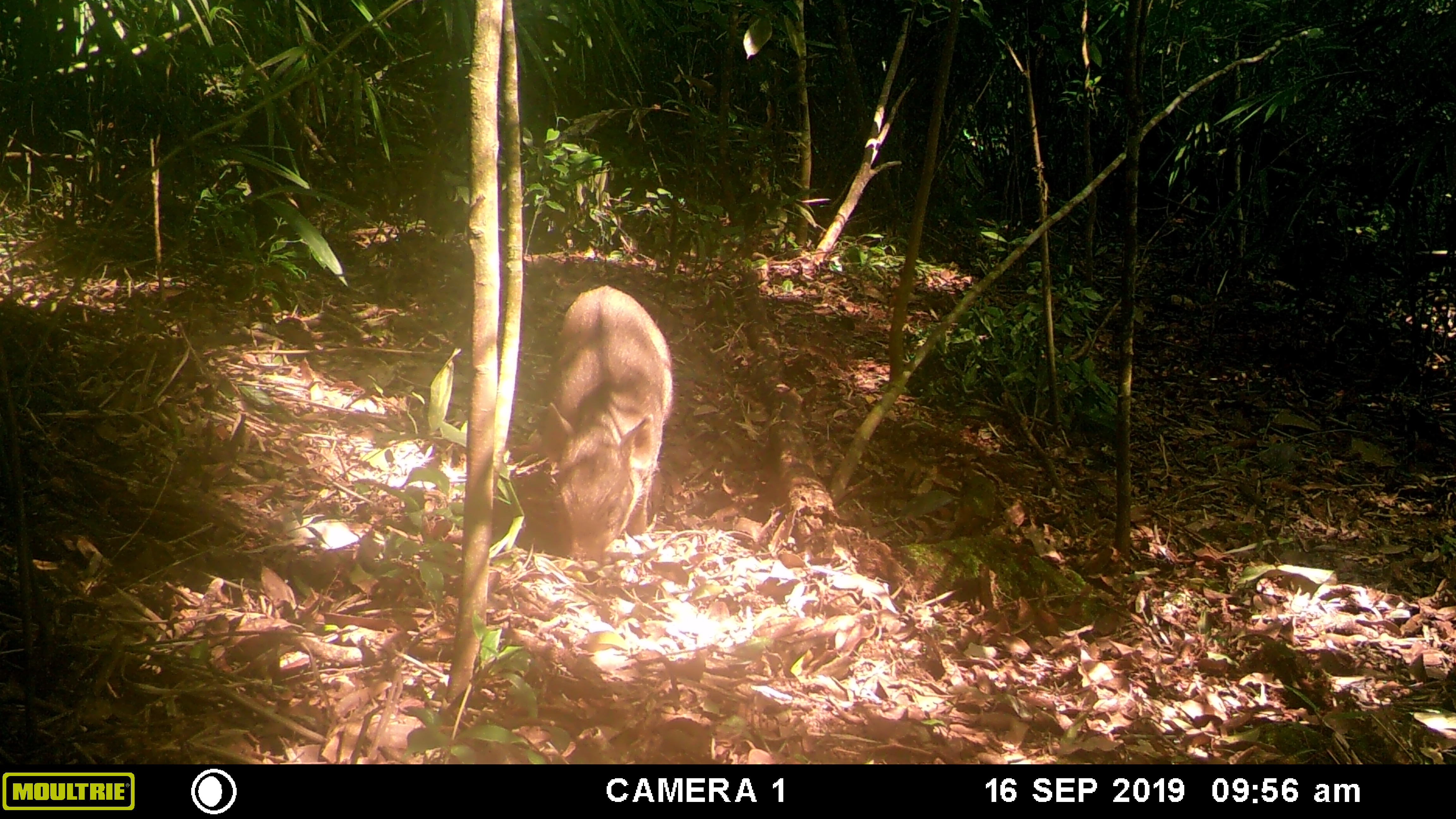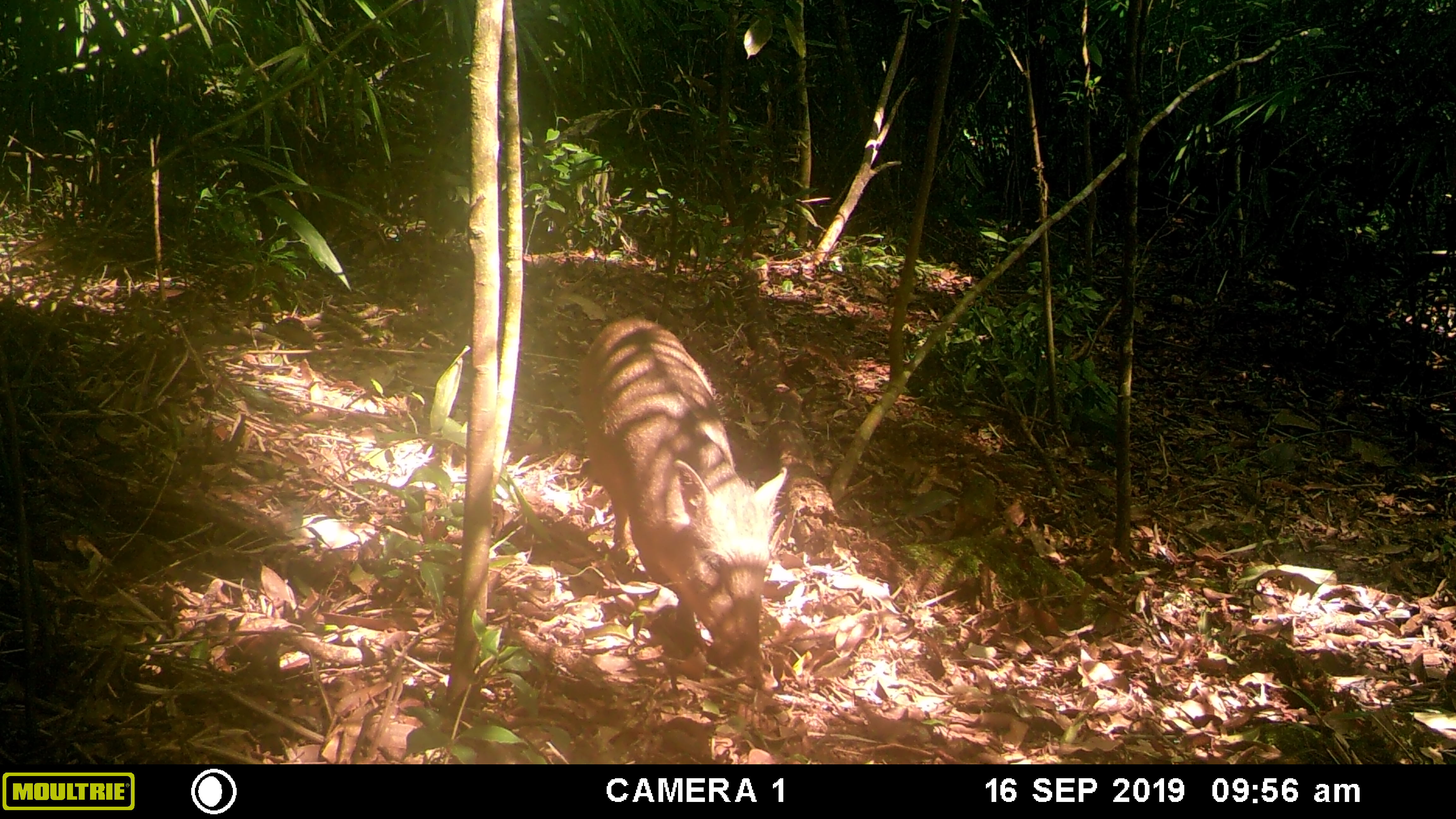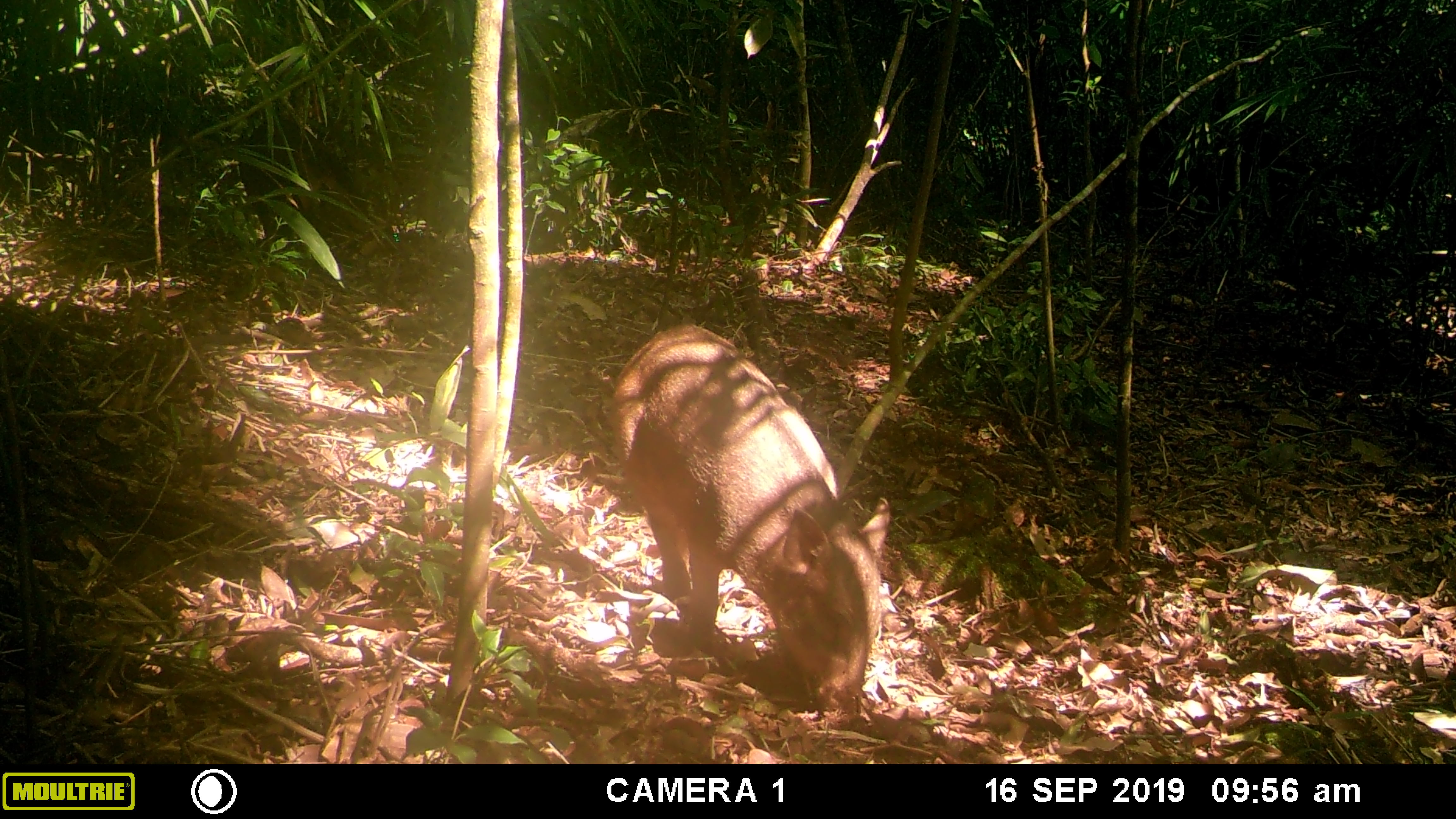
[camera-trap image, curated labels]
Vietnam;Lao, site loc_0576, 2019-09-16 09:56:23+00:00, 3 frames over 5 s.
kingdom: Animalia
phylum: Chordata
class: Mammalia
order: Artiodactyla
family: Suidae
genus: Sus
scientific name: Sus scrofa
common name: eurasian wild pig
Eurasian wild pig (Sus scrofa). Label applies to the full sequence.